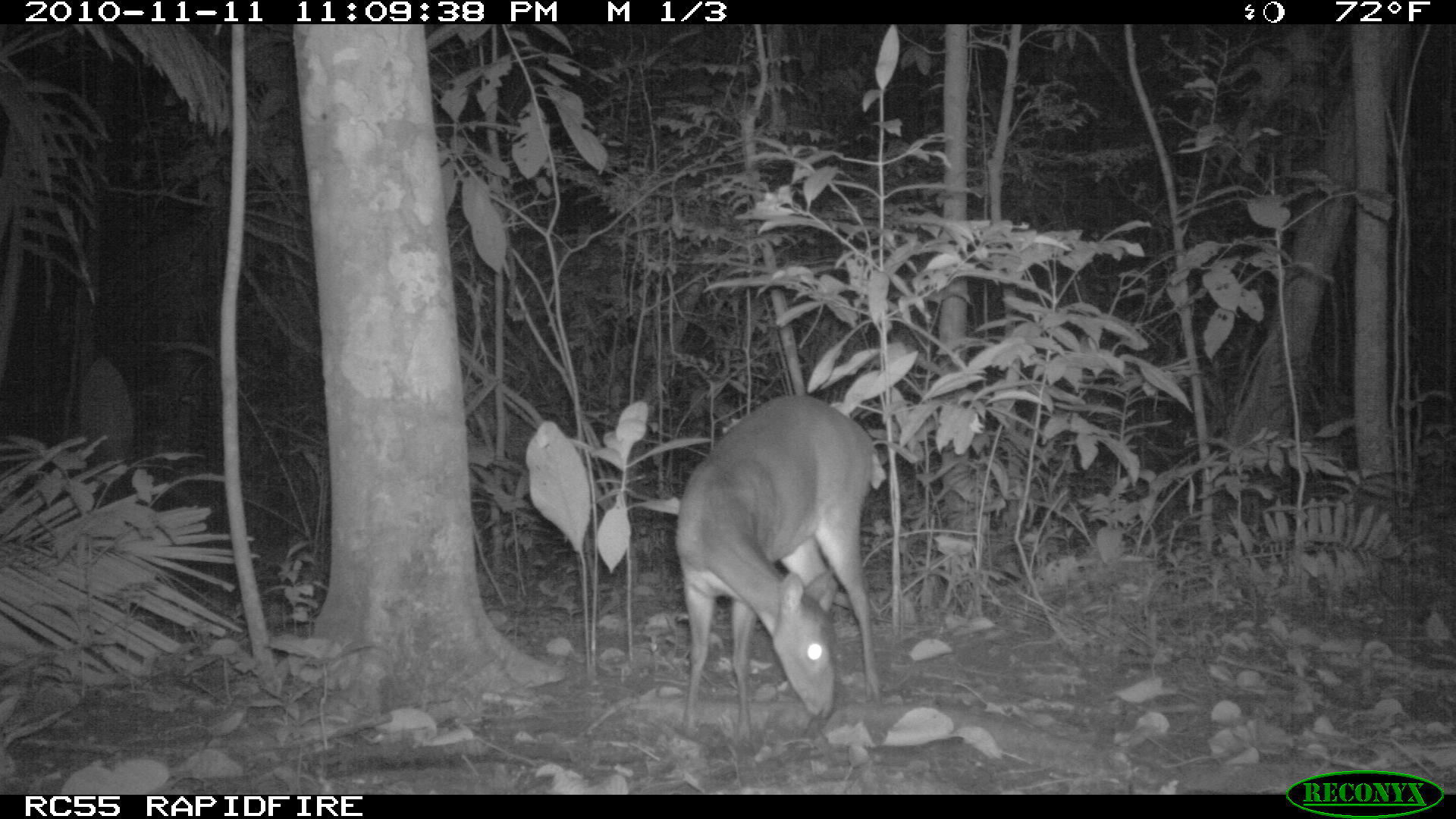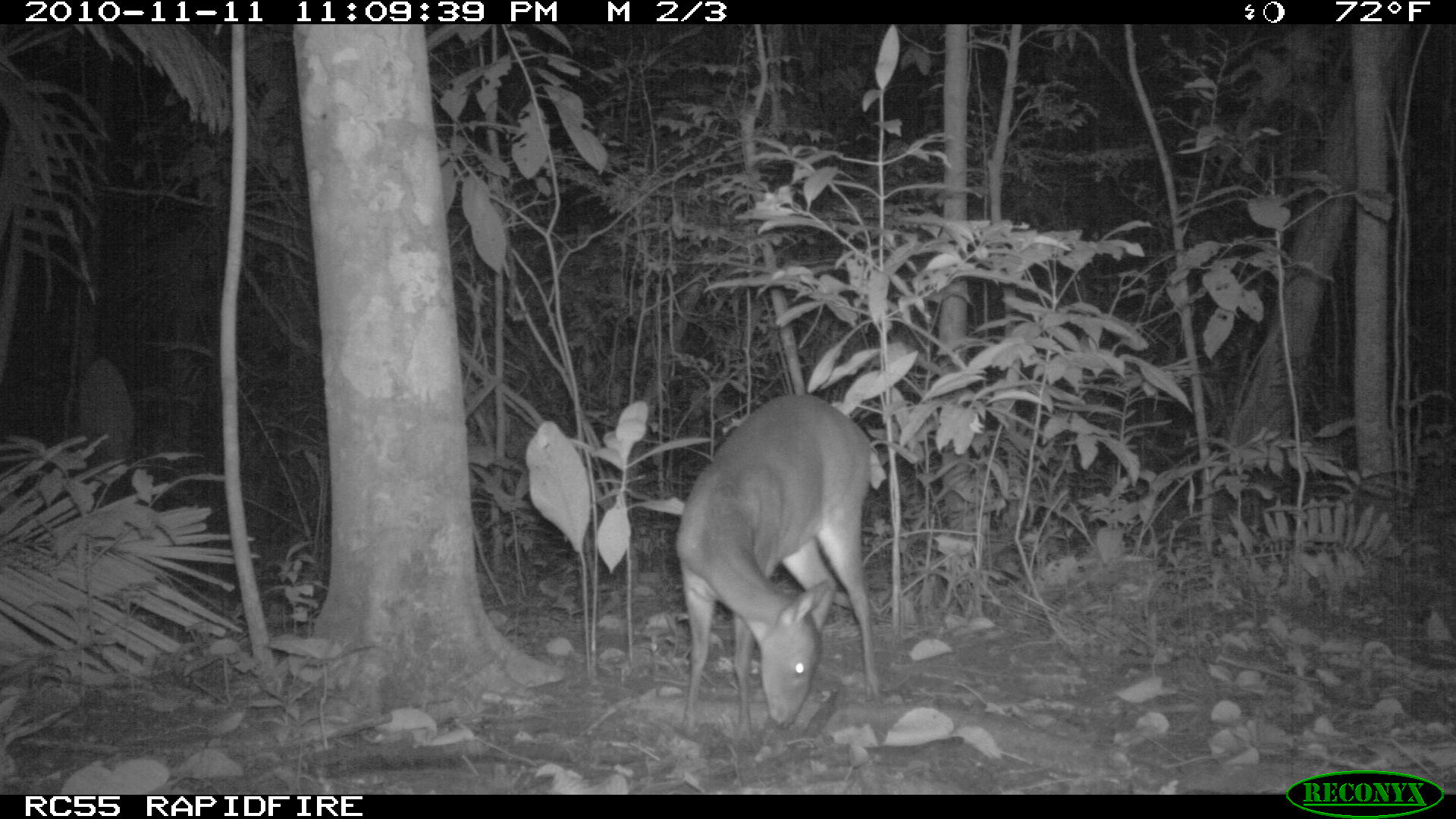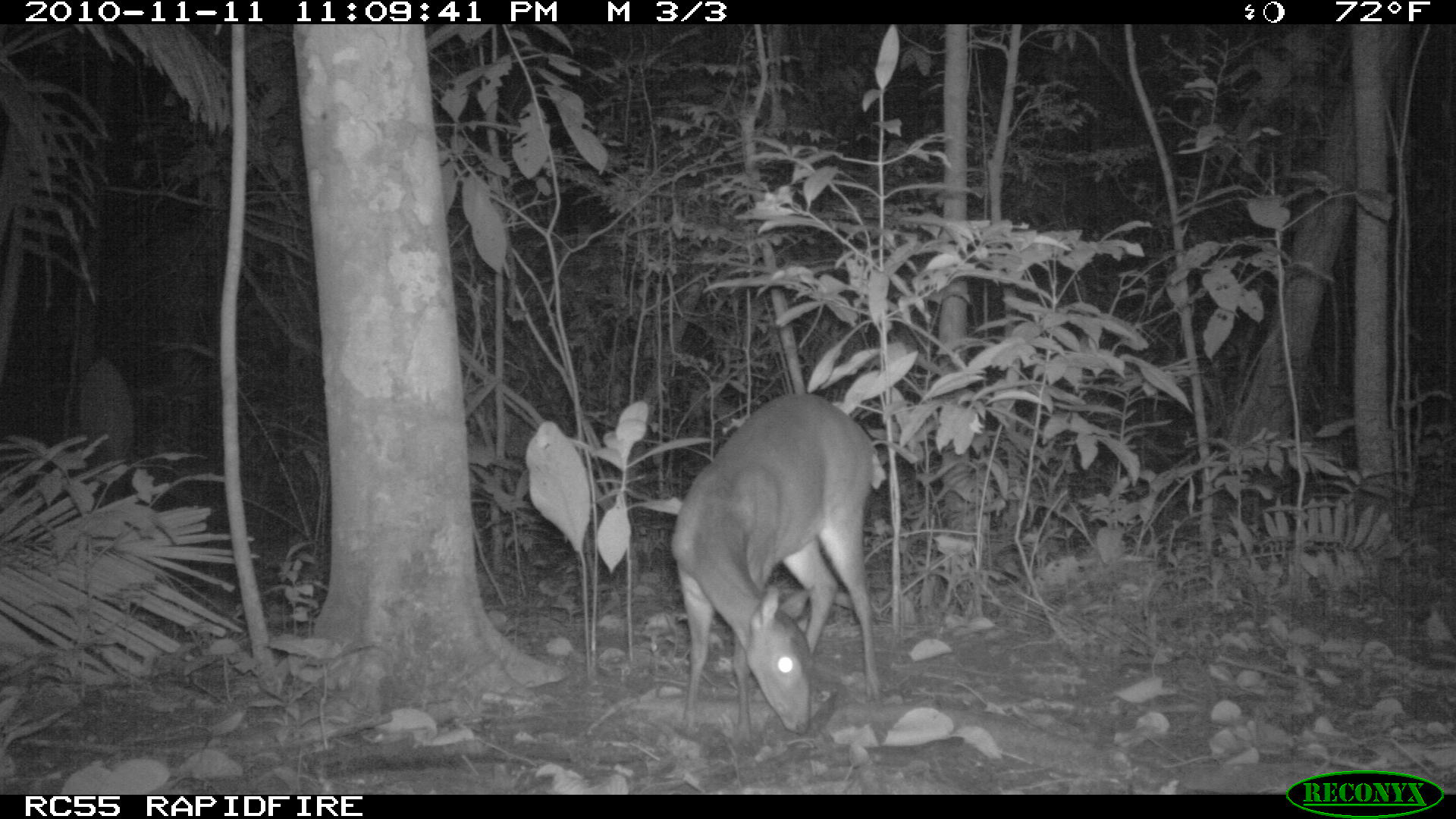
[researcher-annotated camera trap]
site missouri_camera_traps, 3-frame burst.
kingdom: Animalia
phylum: Chordata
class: Mammalia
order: Artiodactyla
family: Cervidae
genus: Odocoileus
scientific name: Odocoileus virginianus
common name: white-tailed deer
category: white tailed deer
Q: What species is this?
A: White tailed deer (white-tailed deer) (Odocoileus virginianus).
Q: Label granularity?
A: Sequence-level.